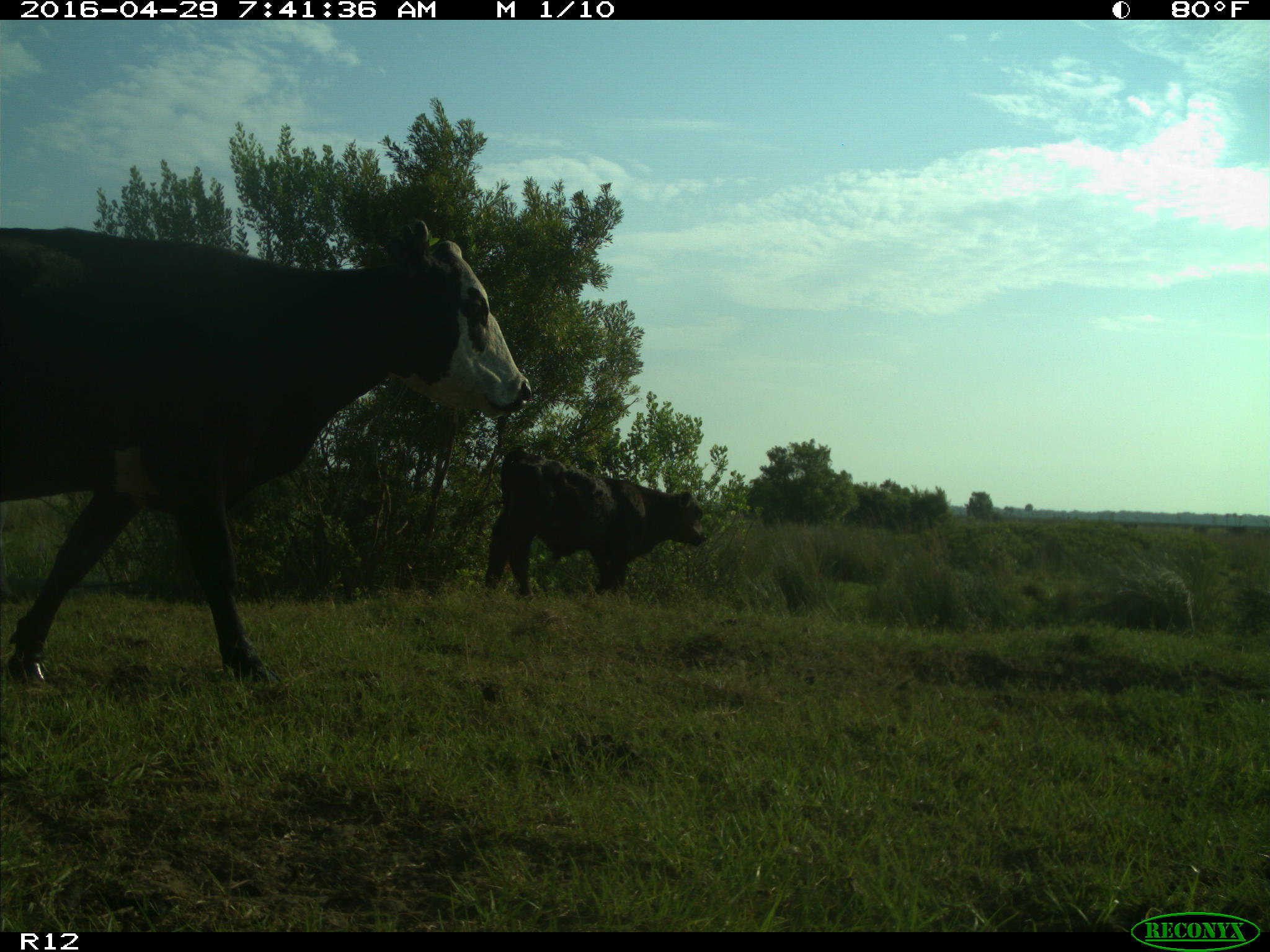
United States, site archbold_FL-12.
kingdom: Animalia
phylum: Chordata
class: Mammalia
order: Artiodactyla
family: Bovidae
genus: Bos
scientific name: Bos taurus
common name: domestic cow